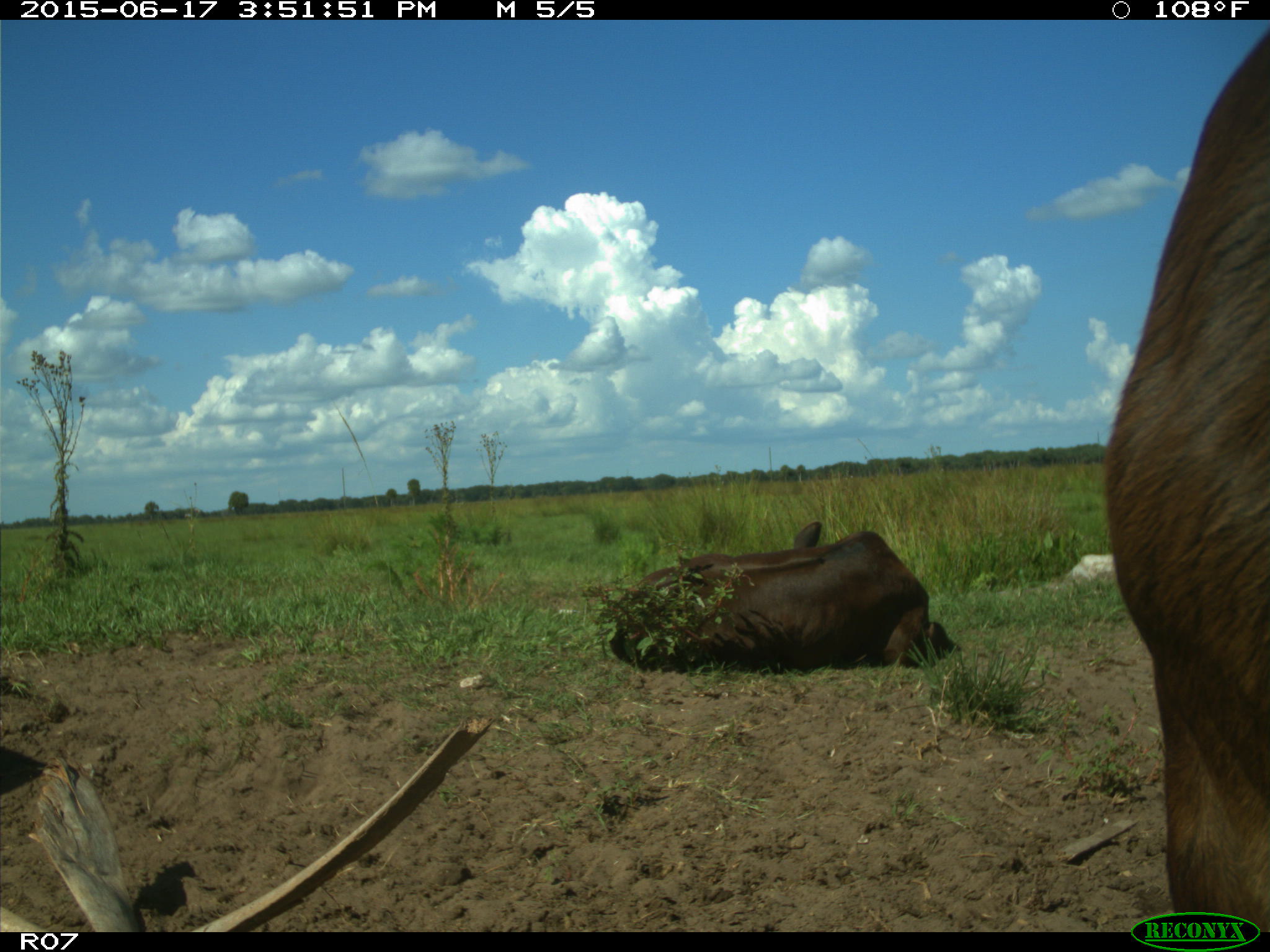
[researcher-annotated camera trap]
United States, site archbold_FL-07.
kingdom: Animalia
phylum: Chordata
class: Mammalia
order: Artiodactyla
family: Bovidae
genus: Bos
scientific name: Bos taurus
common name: domestic cow